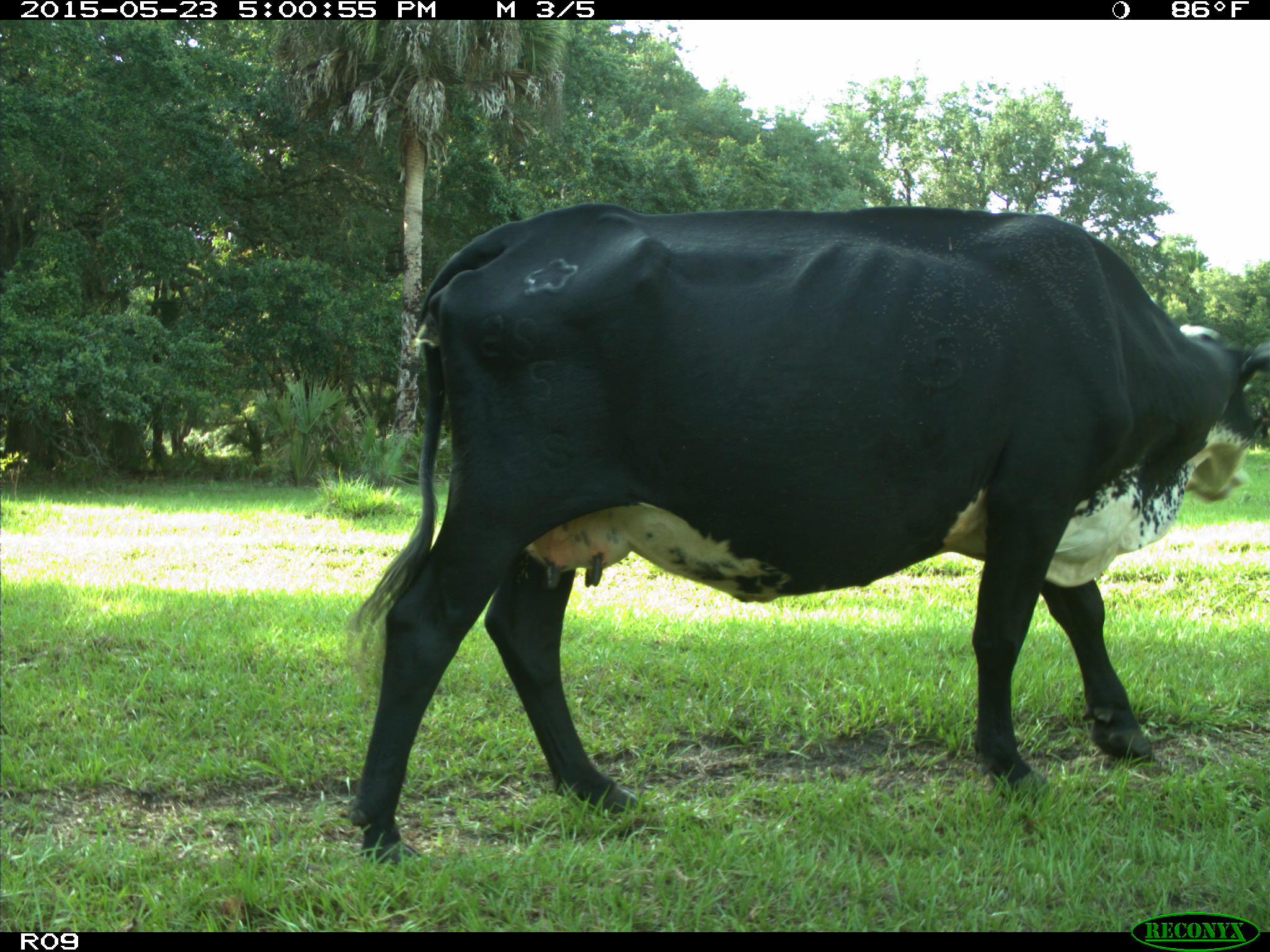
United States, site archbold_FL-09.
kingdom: Animalia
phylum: Chordata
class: Mammalia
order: Artiodactyla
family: Bovidae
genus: Bos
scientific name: Bos taurus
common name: domestic cow